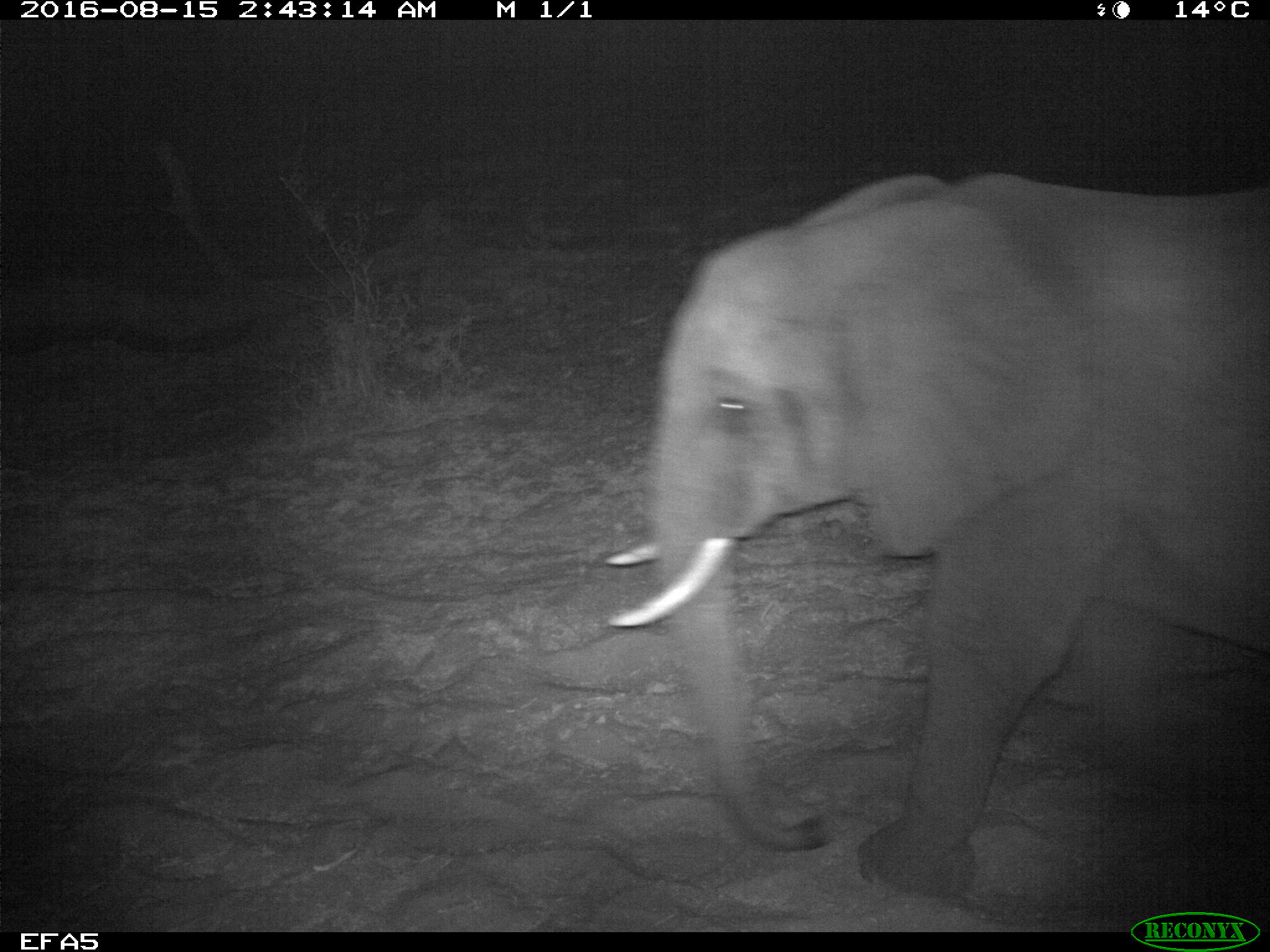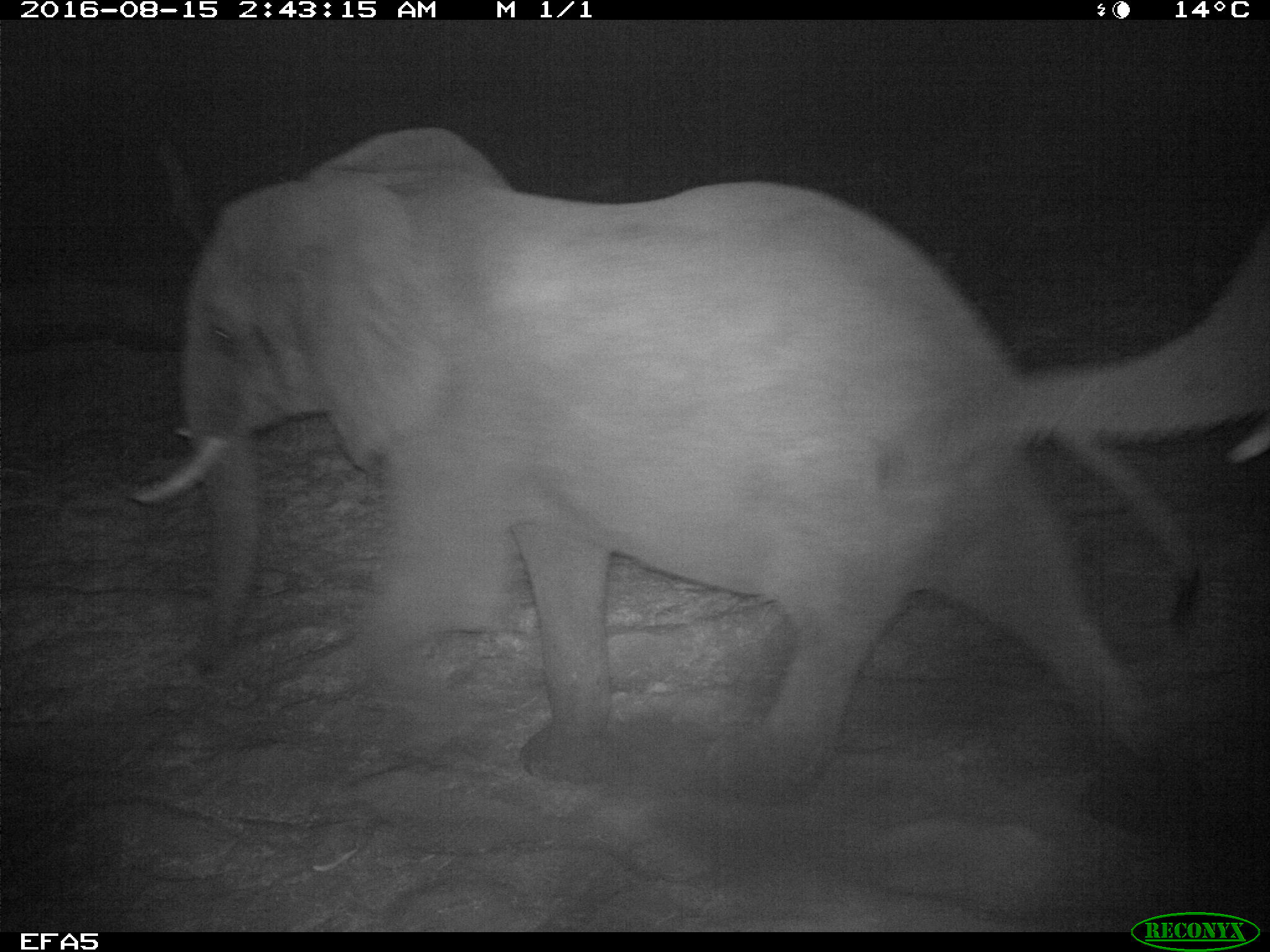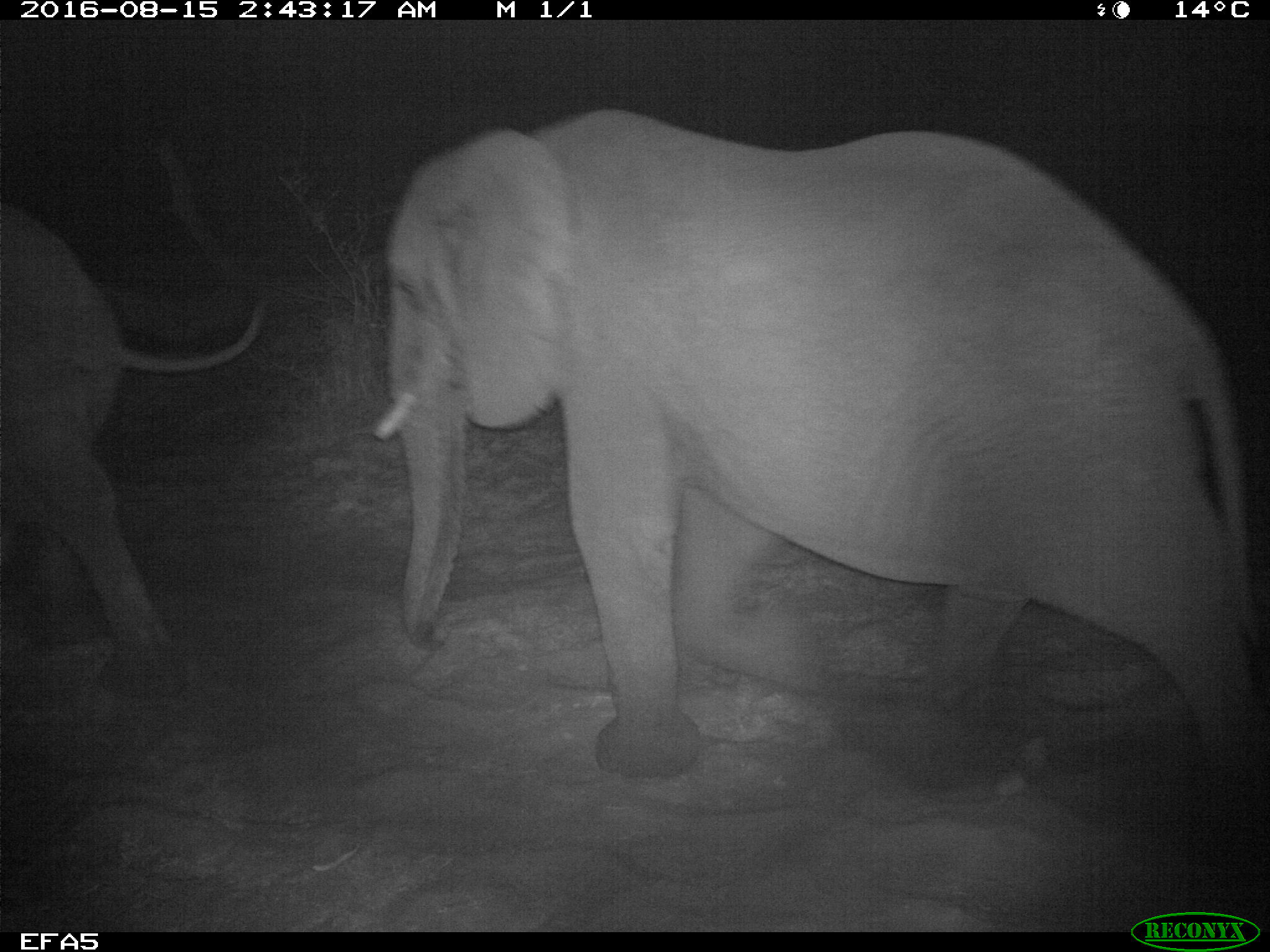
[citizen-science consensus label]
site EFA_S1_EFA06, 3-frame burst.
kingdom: Animalia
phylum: Chordata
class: Mammalia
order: Proboscidea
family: Elephantidae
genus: Loxodonta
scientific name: Loxodonta africana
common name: african bush elephant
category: elephant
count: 2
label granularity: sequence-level